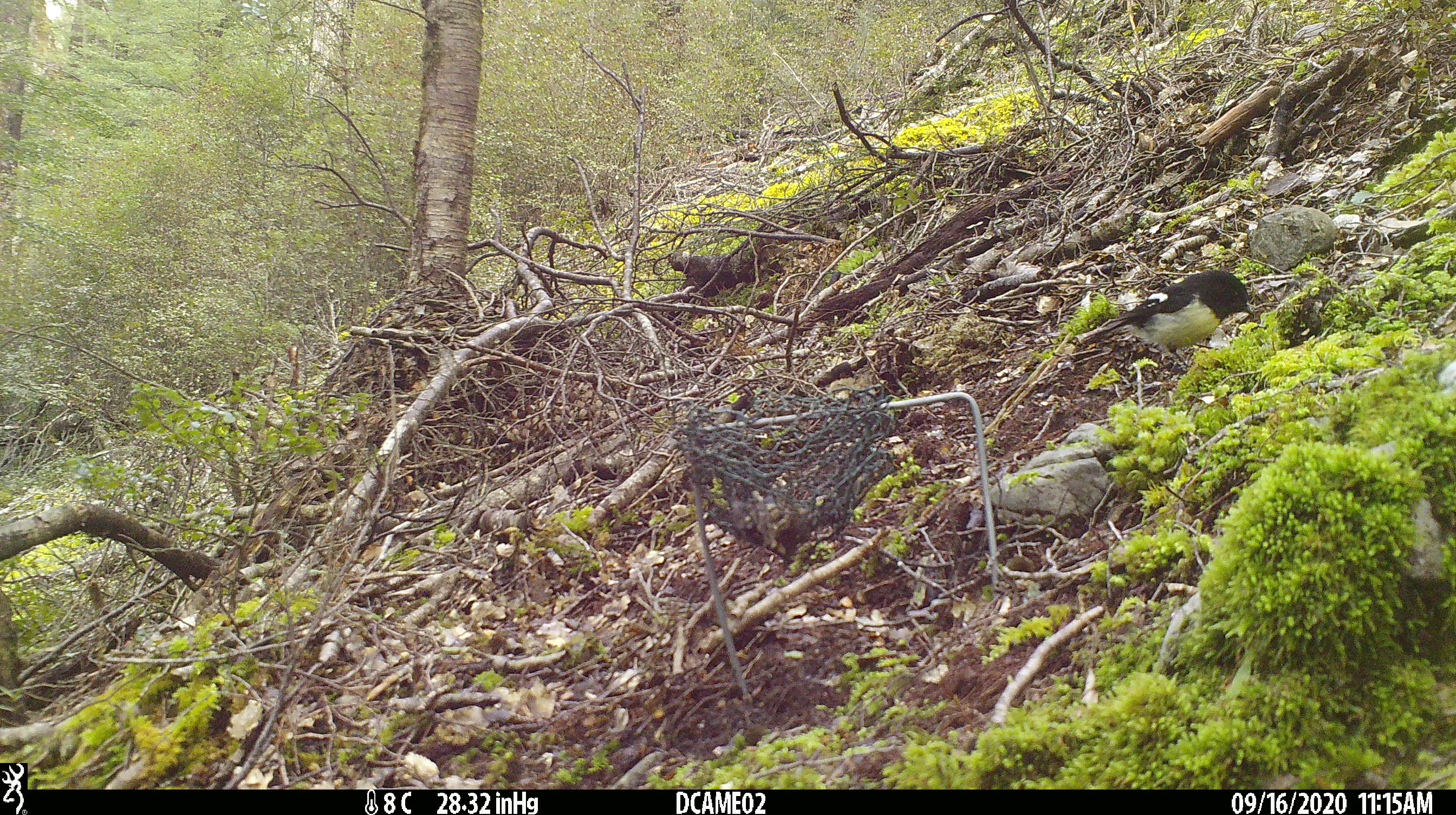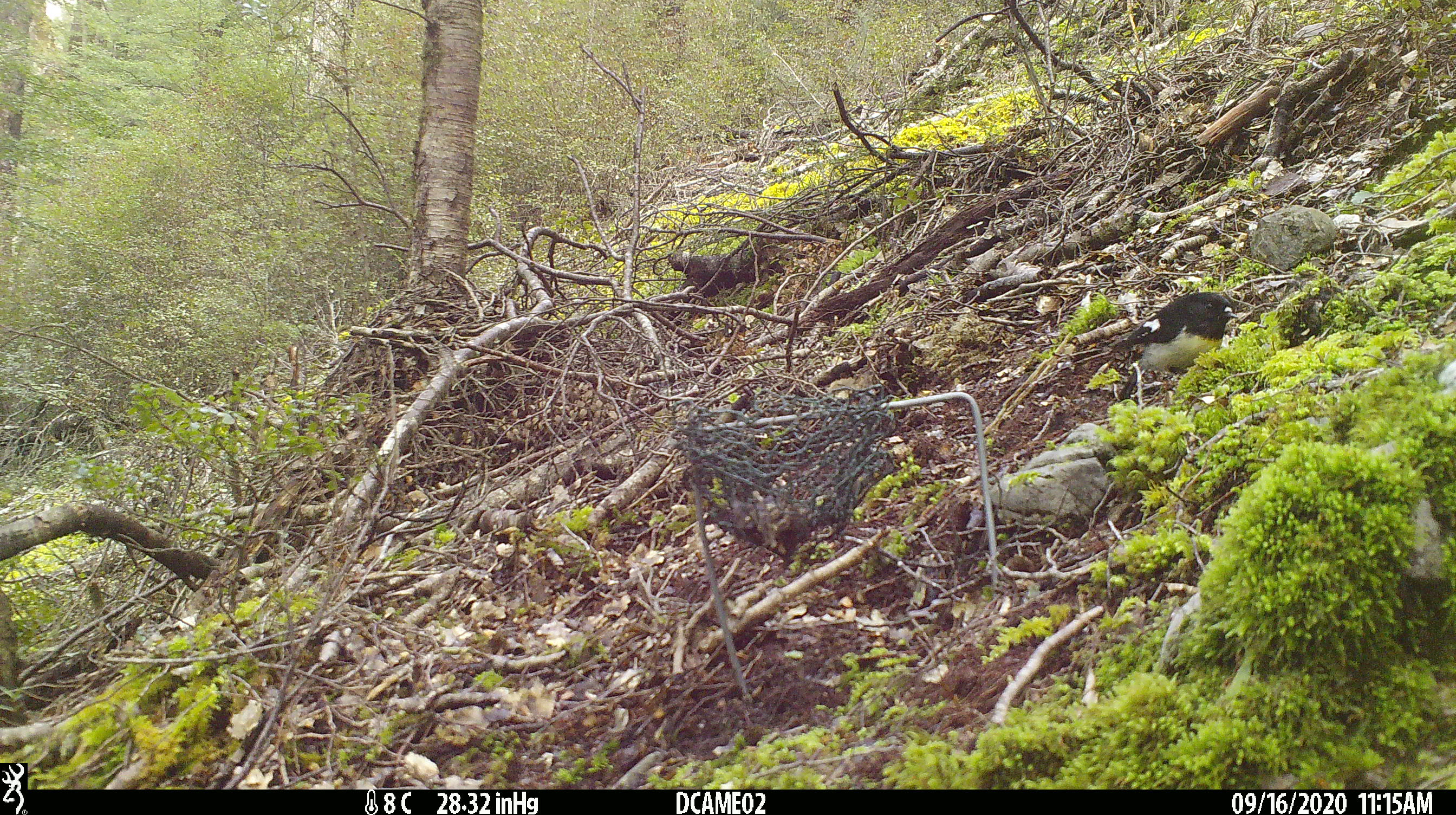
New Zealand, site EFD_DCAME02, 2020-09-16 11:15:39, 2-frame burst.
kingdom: Animalia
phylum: Chordata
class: Aves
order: Passeriformes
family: Petroicidae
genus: Petroica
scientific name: Petroica macrocephala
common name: tomtit